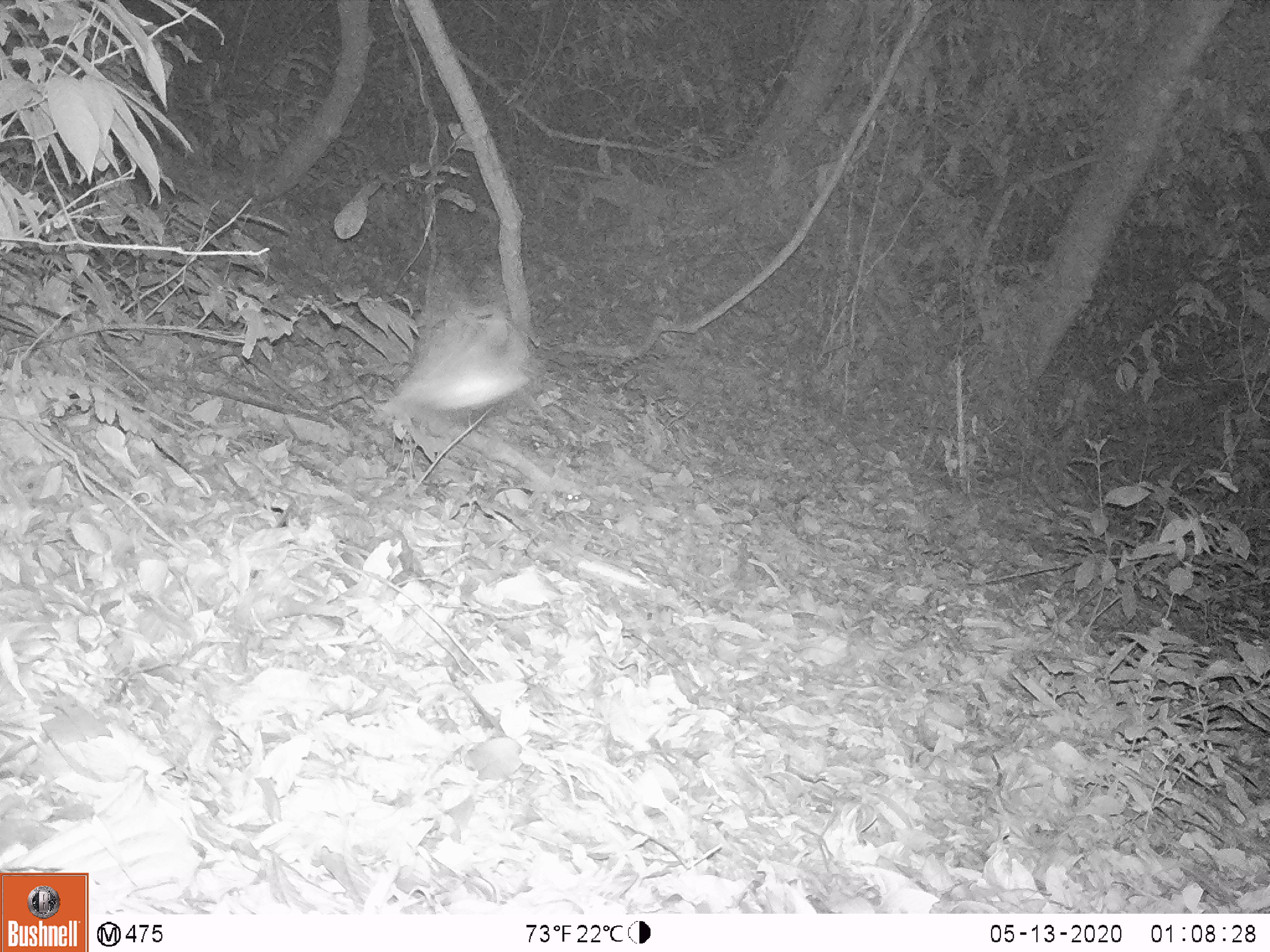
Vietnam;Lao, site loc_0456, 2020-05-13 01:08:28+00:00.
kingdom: Animalia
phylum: Chordata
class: Mammalia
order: Primates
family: Cercopithecidae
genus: Macaca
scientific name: Macaca arctoides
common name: stump-tailed macaque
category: stump tailed macaque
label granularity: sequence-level